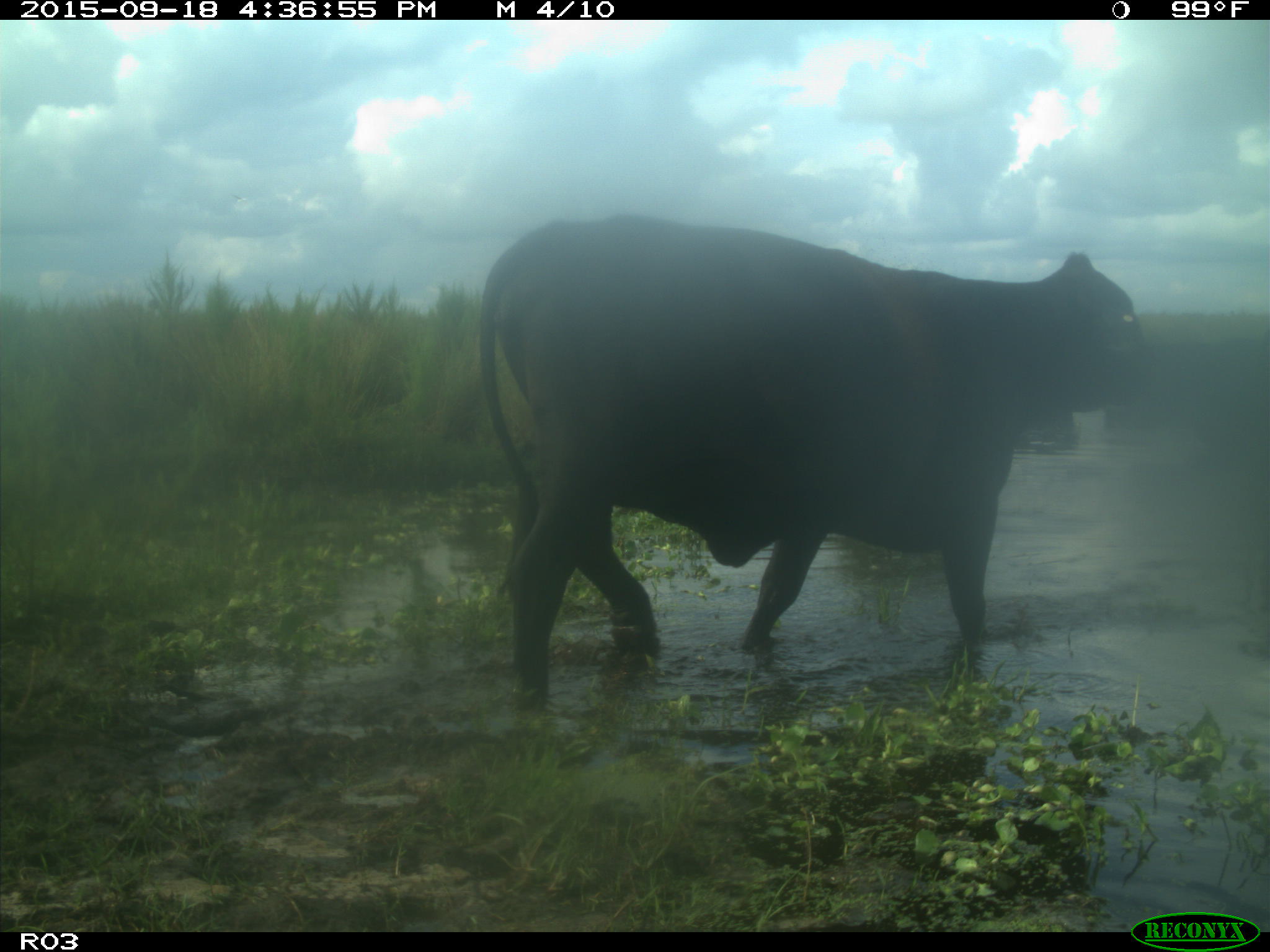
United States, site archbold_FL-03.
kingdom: Animalia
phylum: Chordata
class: Mammalia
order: Artiodactyla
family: Bovidae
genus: Bos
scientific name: Bos taurus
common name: domestic cow